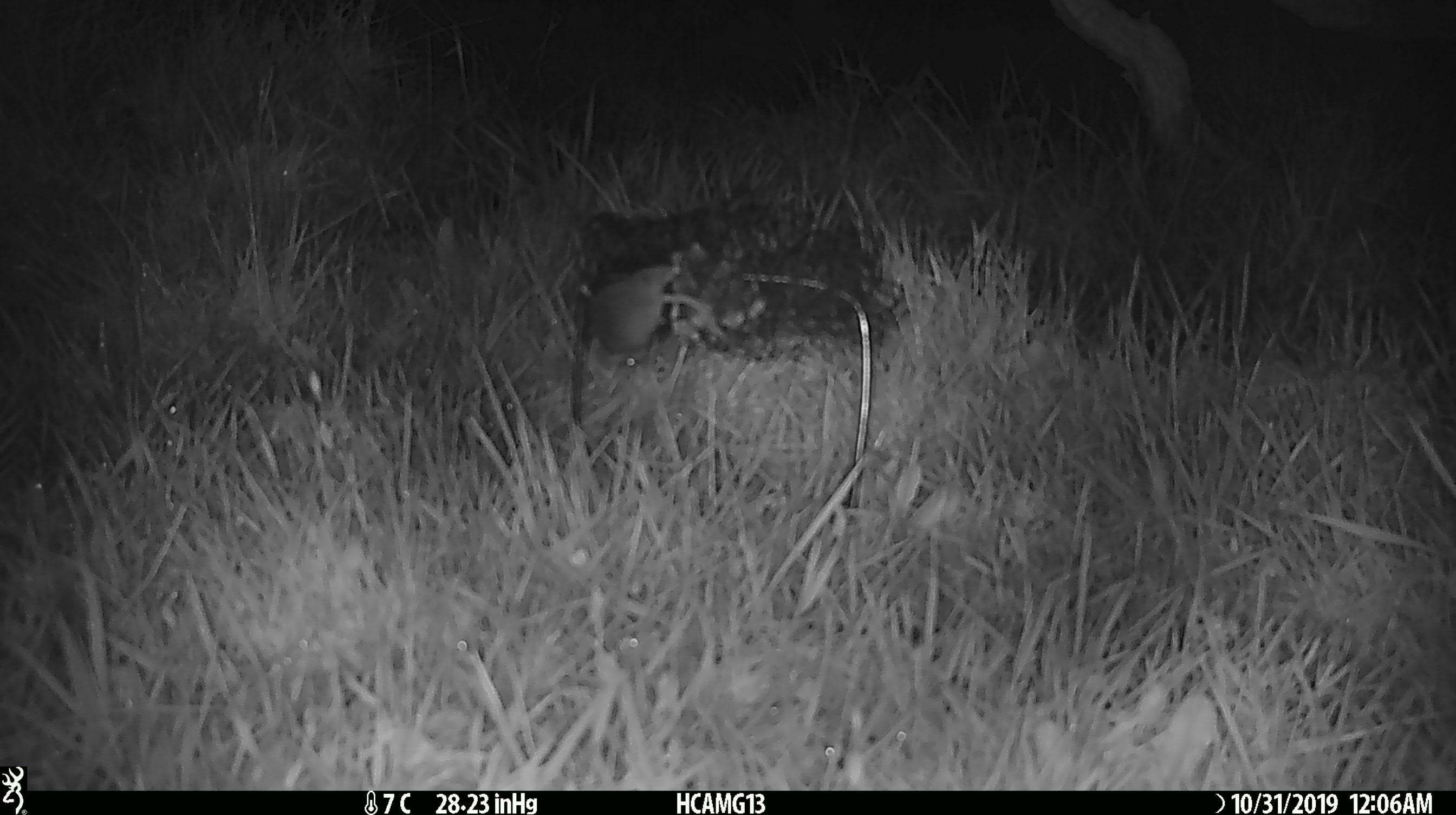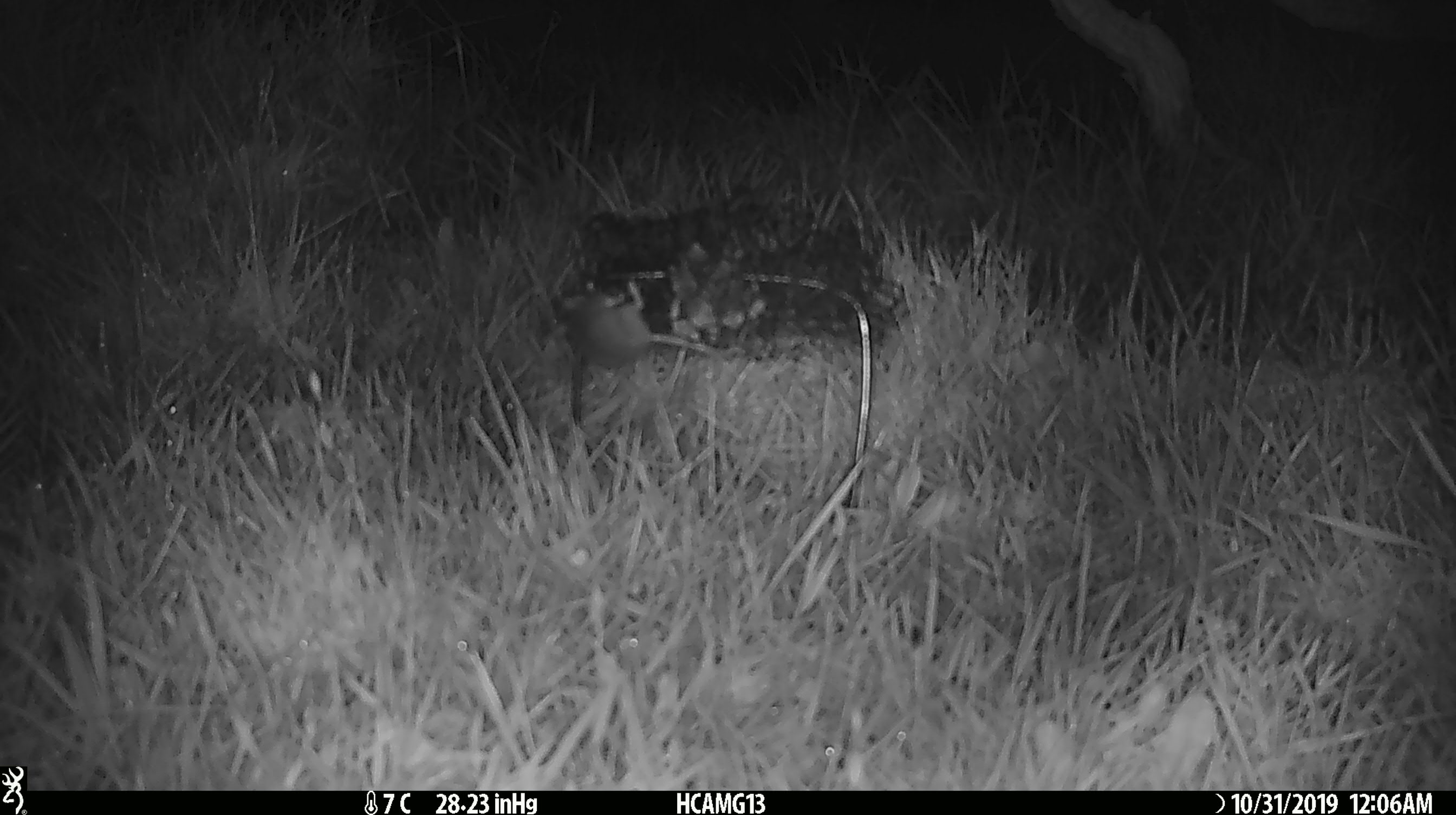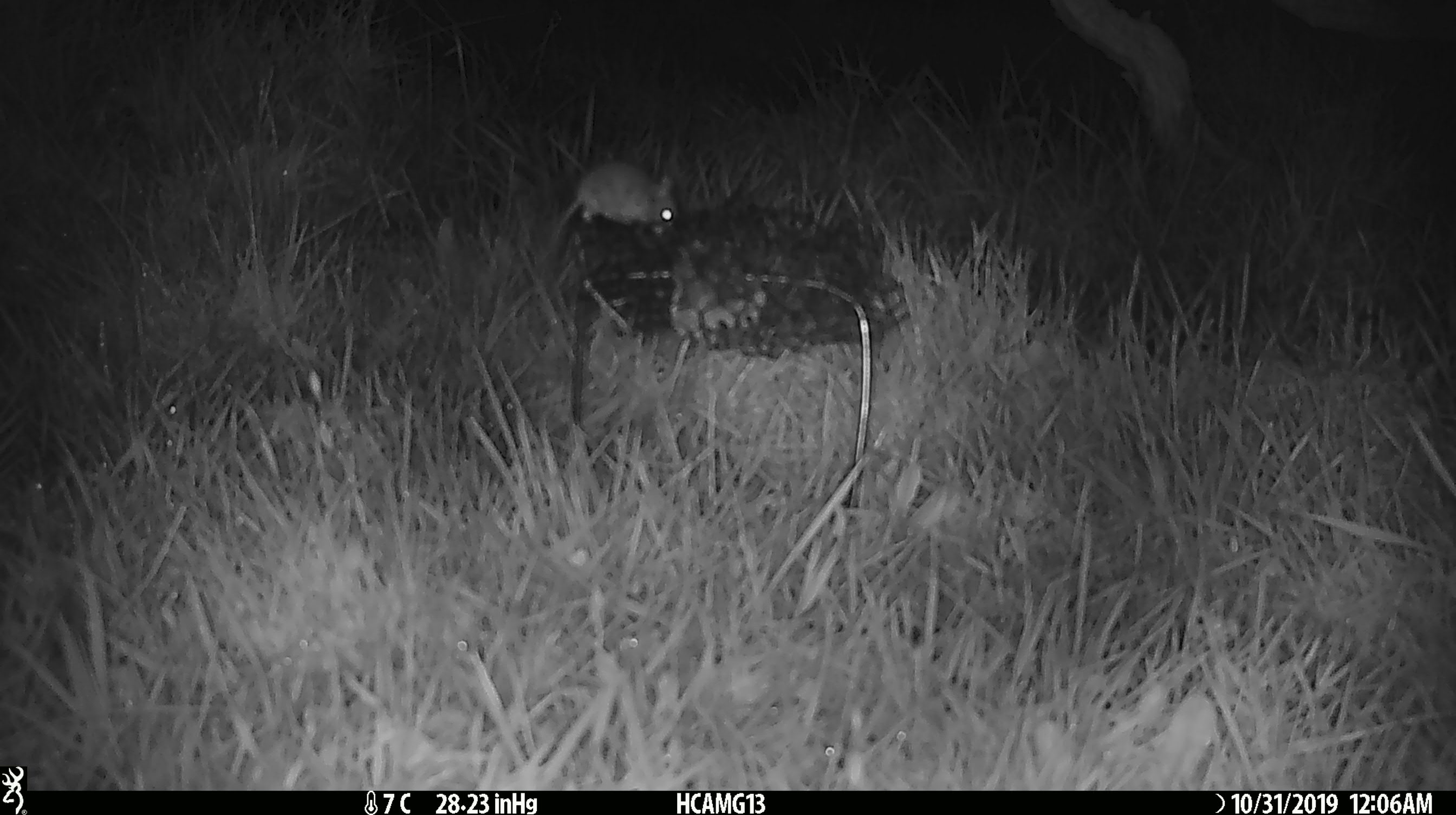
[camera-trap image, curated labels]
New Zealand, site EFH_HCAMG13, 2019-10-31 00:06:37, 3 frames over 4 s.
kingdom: Animalia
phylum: Chordata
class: Mammalia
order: Rodentia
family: Muridae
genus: Mus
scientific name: Mus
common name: mouse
Mouse (Mus).